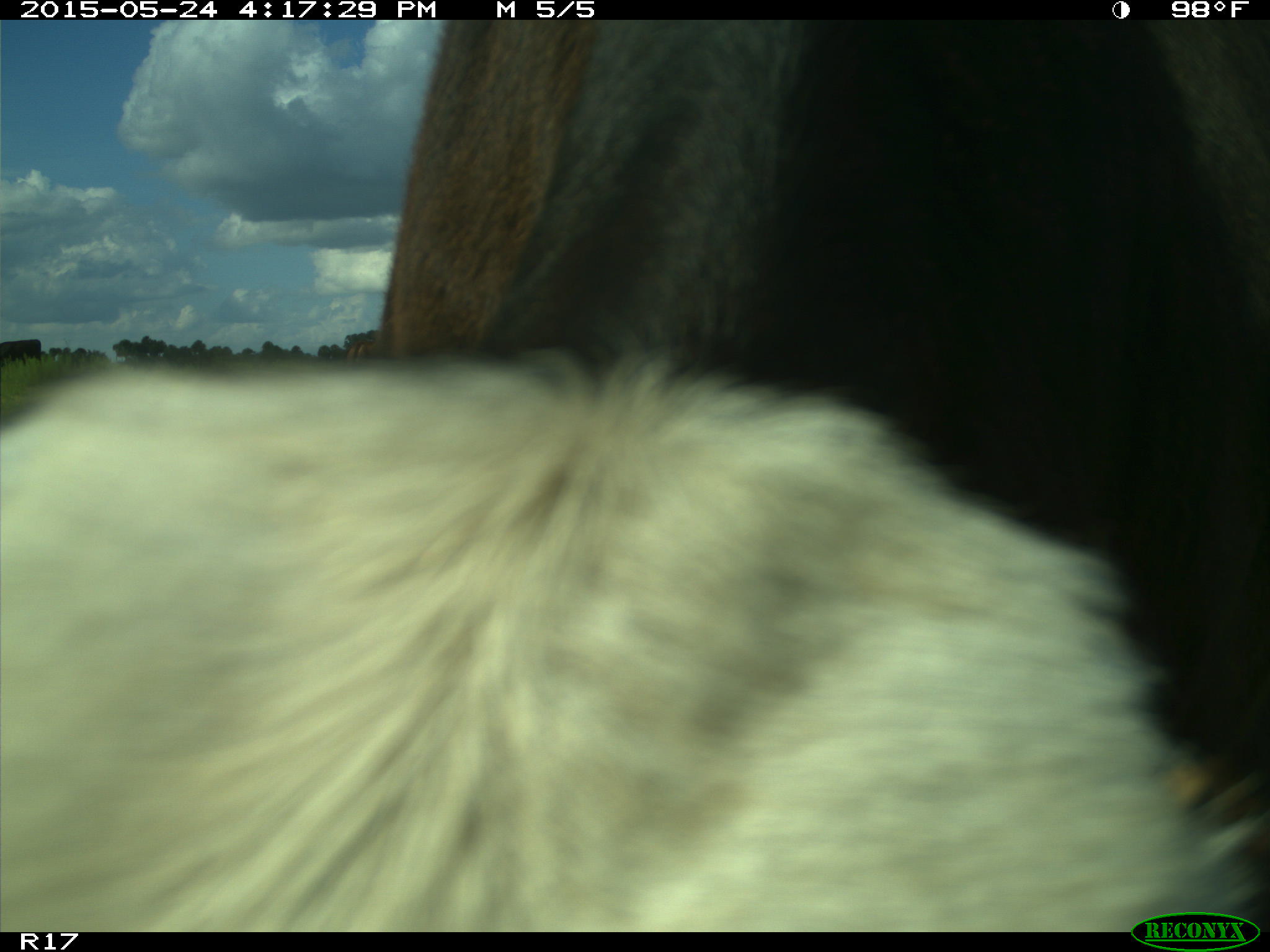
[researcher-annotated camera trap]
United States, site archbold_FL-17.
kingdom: Animalia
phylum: Chordata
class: Mammalia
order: Artiodactyla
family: Bovidae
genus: Bos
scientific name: Bos taurus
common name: domestic cow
Bos taurus (domestic cow).